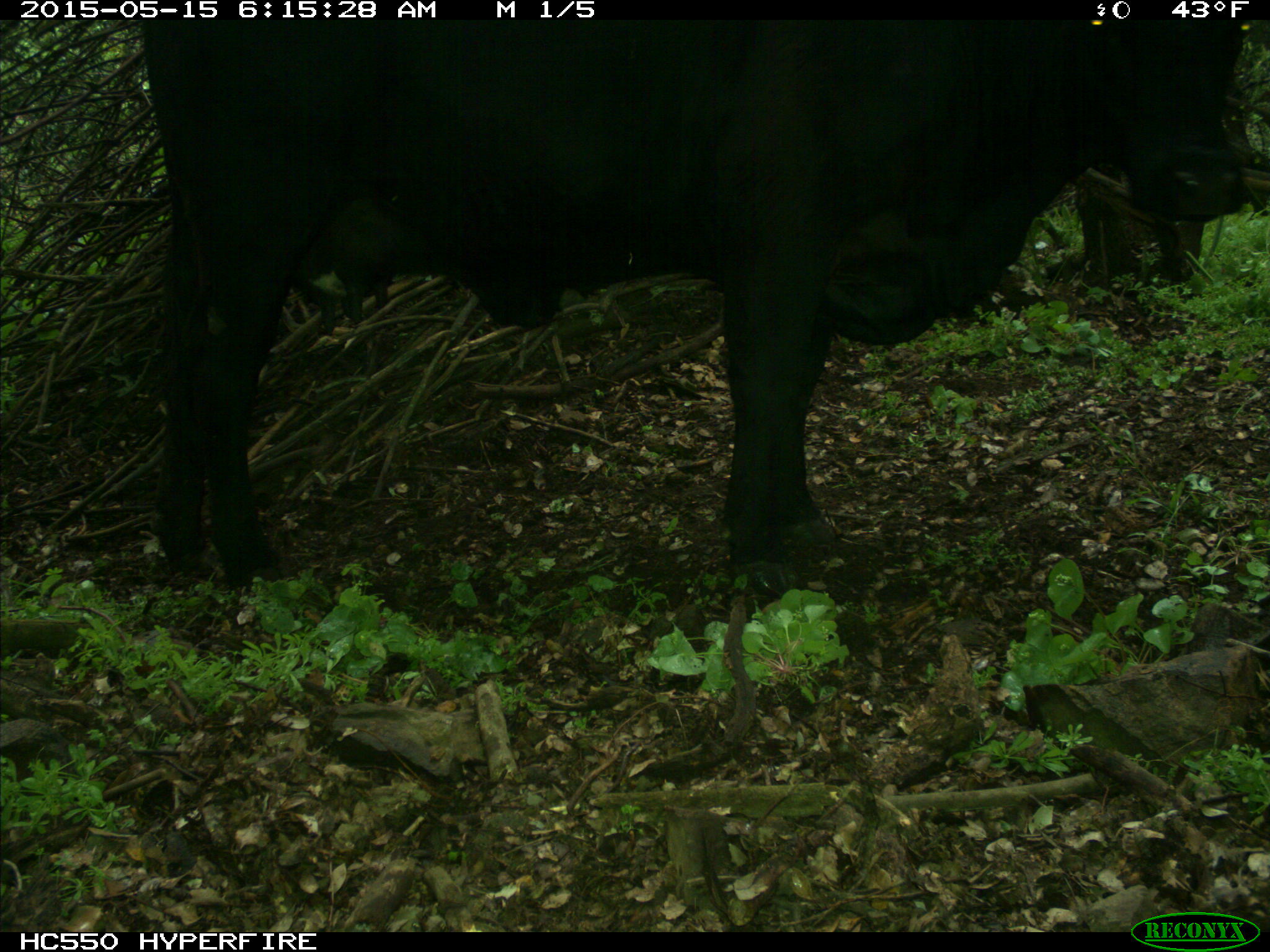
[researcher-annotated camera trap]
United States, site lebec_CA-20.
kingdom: Animalia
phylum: Chordata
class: Mammalia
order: Artiodactyla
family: Bovidae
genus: Bos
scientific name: Bos taurus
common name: domestic cow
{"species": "Bos taurus (domestic cow)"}